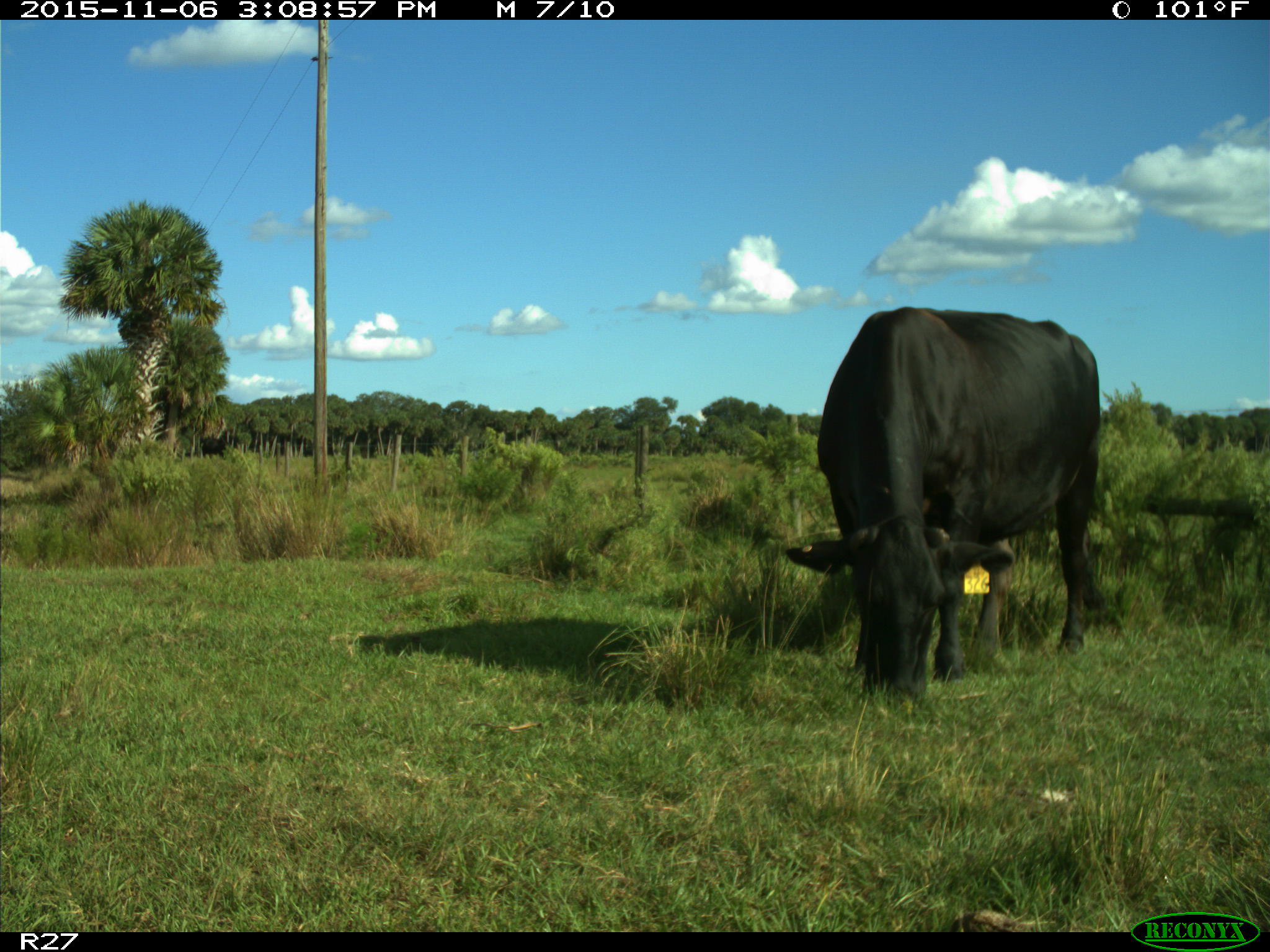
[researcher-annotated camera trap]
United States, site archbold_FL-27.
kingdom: Animalia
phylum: Chordata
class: Mammalia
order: Artiodactyla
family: Bovidae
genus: Bos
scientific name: Bos taurus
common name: domestic cow